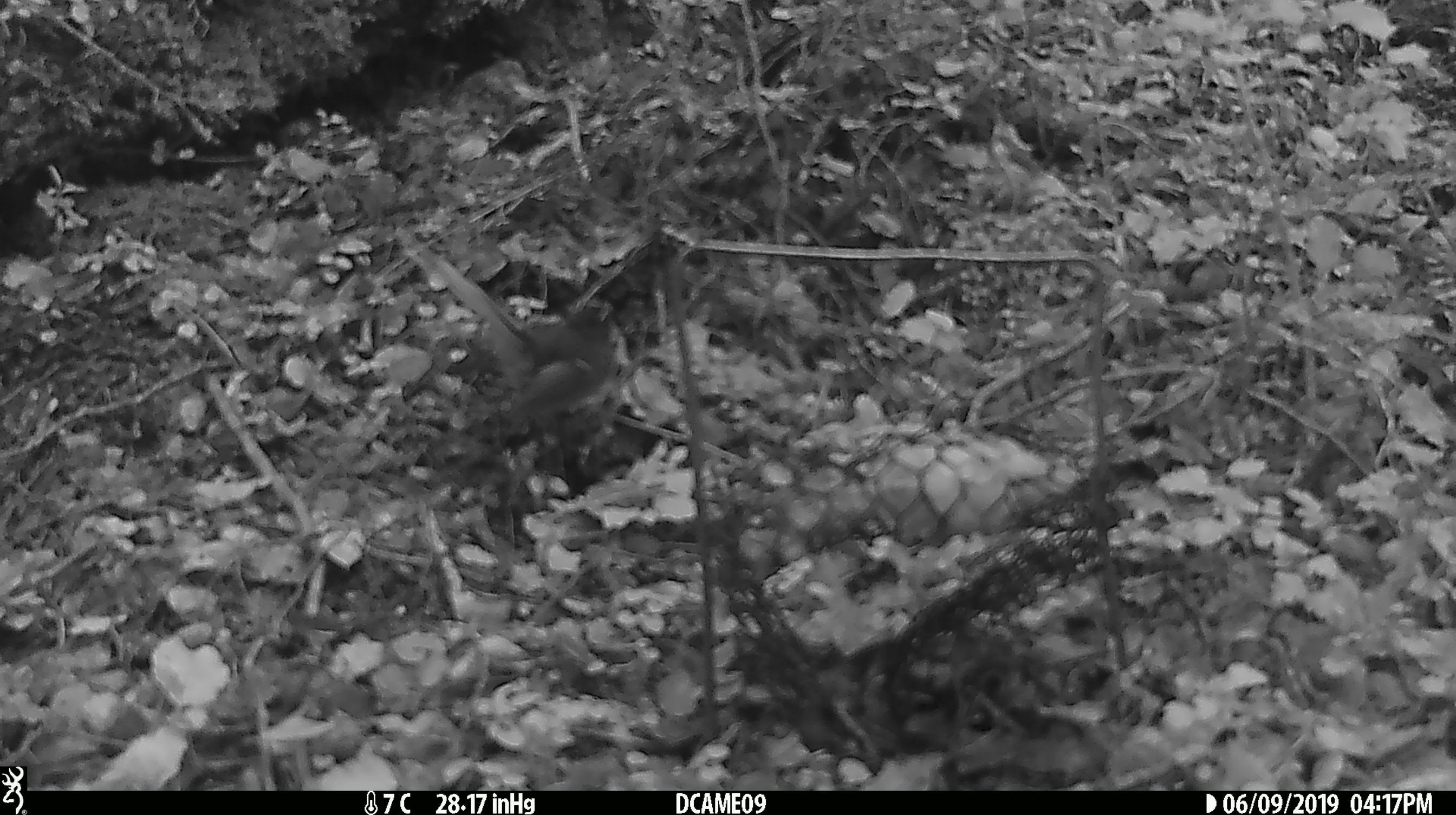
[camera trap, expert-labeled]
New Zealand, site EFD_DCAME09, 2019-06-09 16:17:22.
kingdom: Animalia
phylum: Chordata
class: Aves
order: Passeriformes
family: Rhipiduridae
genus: Rhipidura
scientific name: Rhipidura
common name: fantails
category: fantail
Fantail (fantails) (Rhipidura).